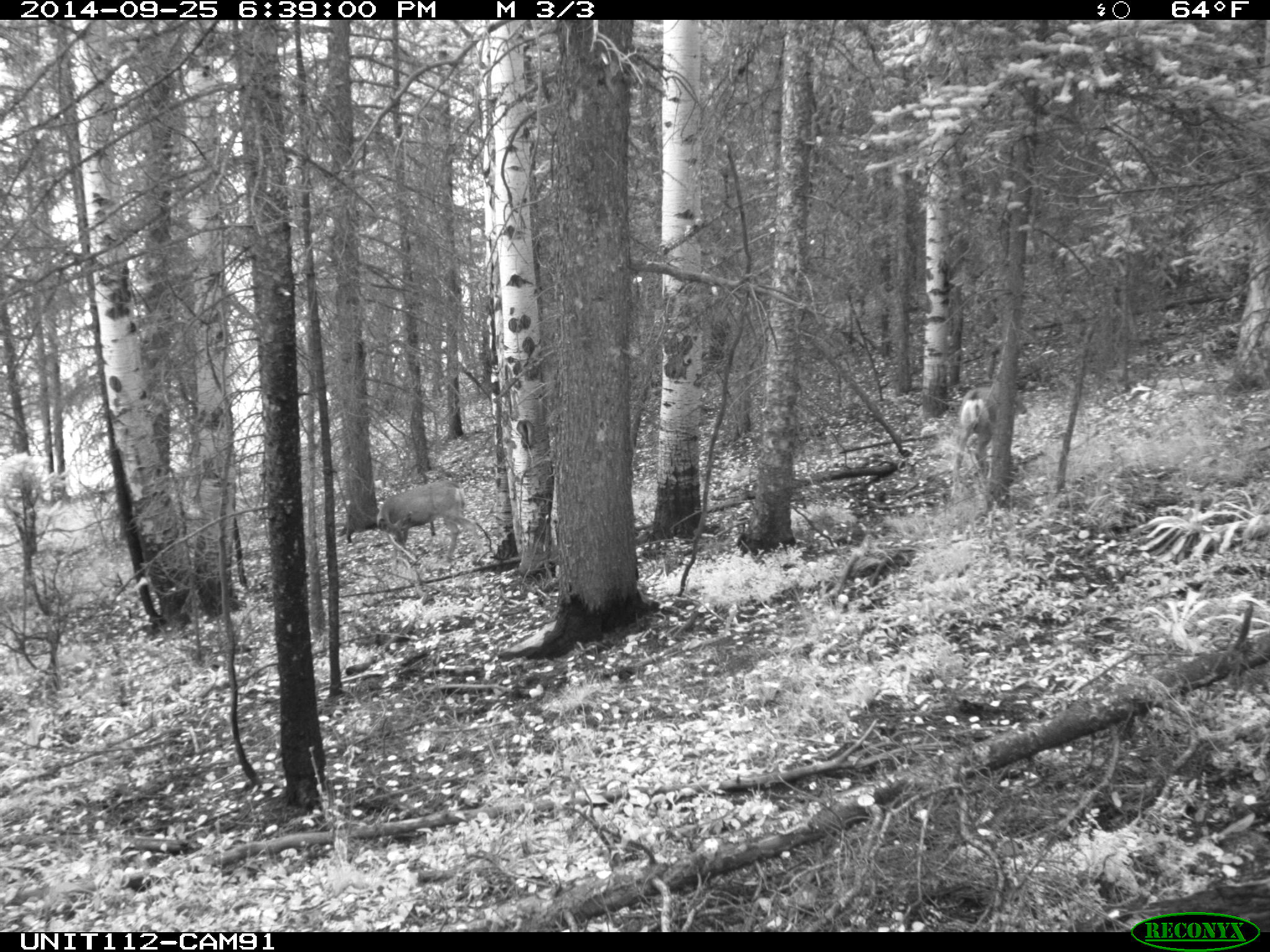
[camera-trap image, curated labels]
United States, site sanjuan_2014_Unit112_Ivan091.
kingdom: Animalia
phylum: Chordata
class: Mammalia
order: Artiodactyla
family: Cervidae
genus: Odocoileus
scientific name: Odocoileus hemionus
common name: mule deer